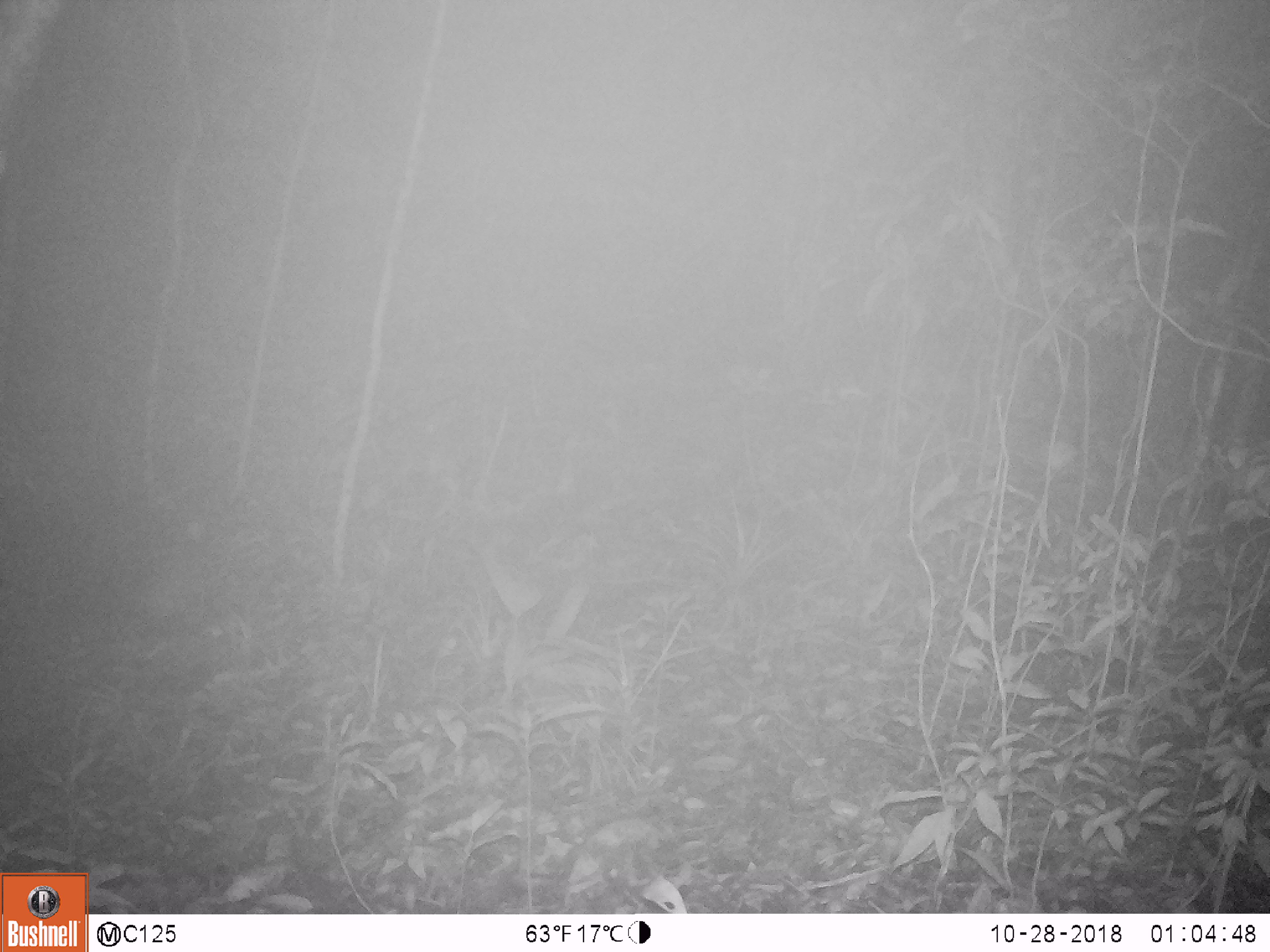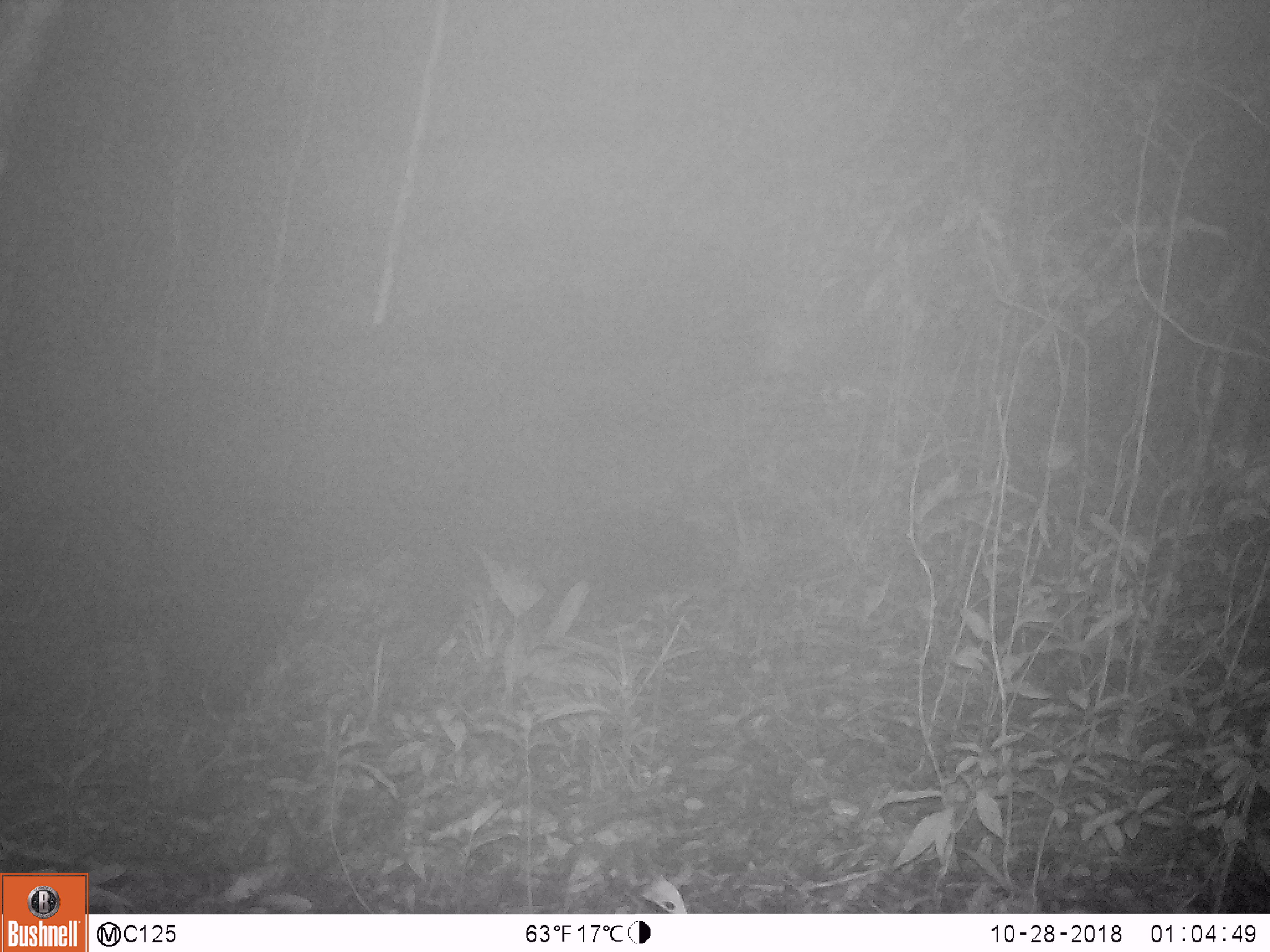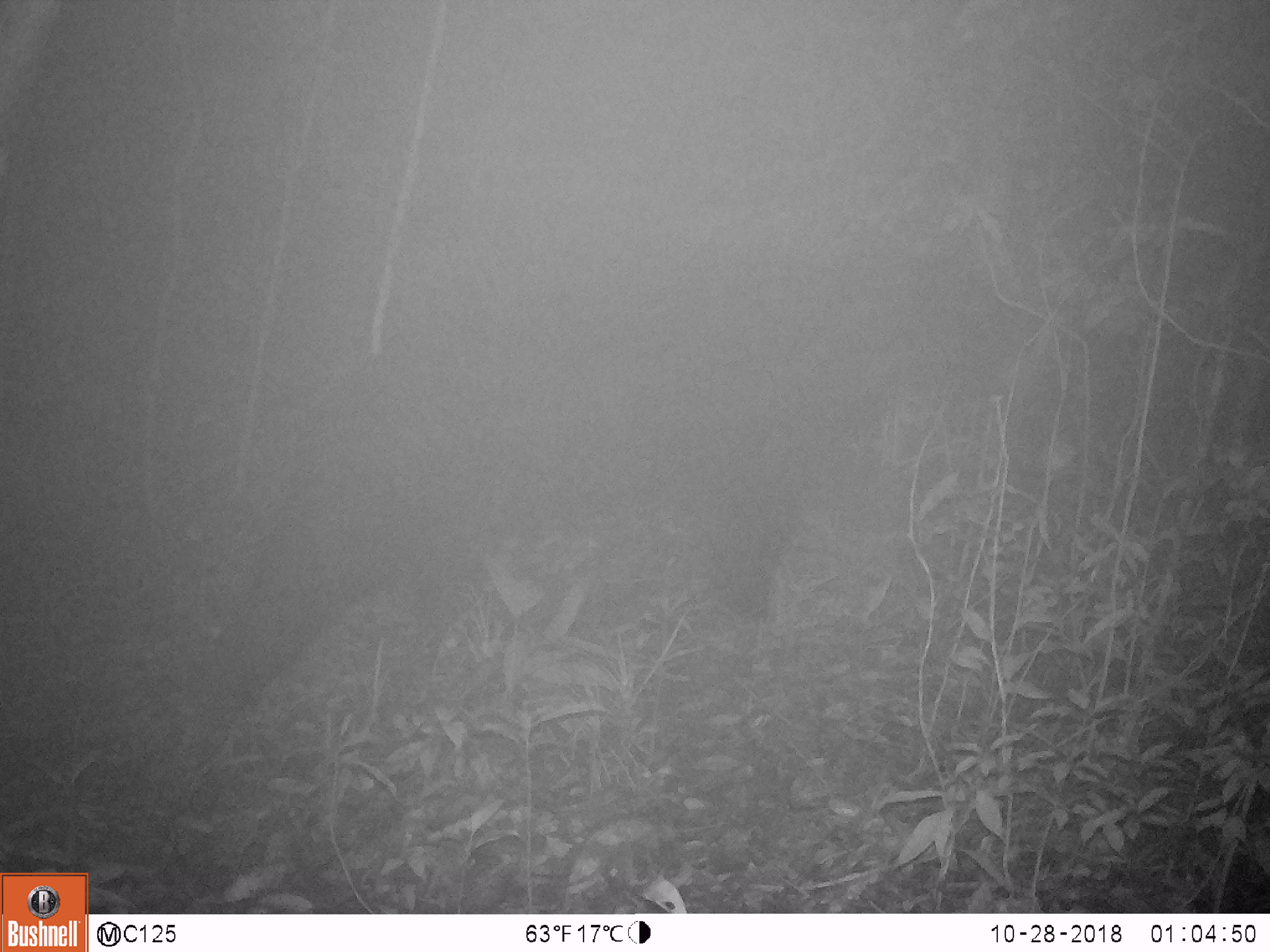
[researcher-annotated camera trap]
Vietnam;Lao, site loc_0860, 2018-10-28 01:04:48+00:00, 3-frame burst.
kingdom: Animalia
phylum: Chordata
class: Mammalia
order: Carnivora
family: Ursidae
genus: Ursus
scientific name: Ursus thibetanus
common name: asian black bear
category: asiatic black bear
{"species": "asiatic black bear (asian black bear) (Ursus thibetanus)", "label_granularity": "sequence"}